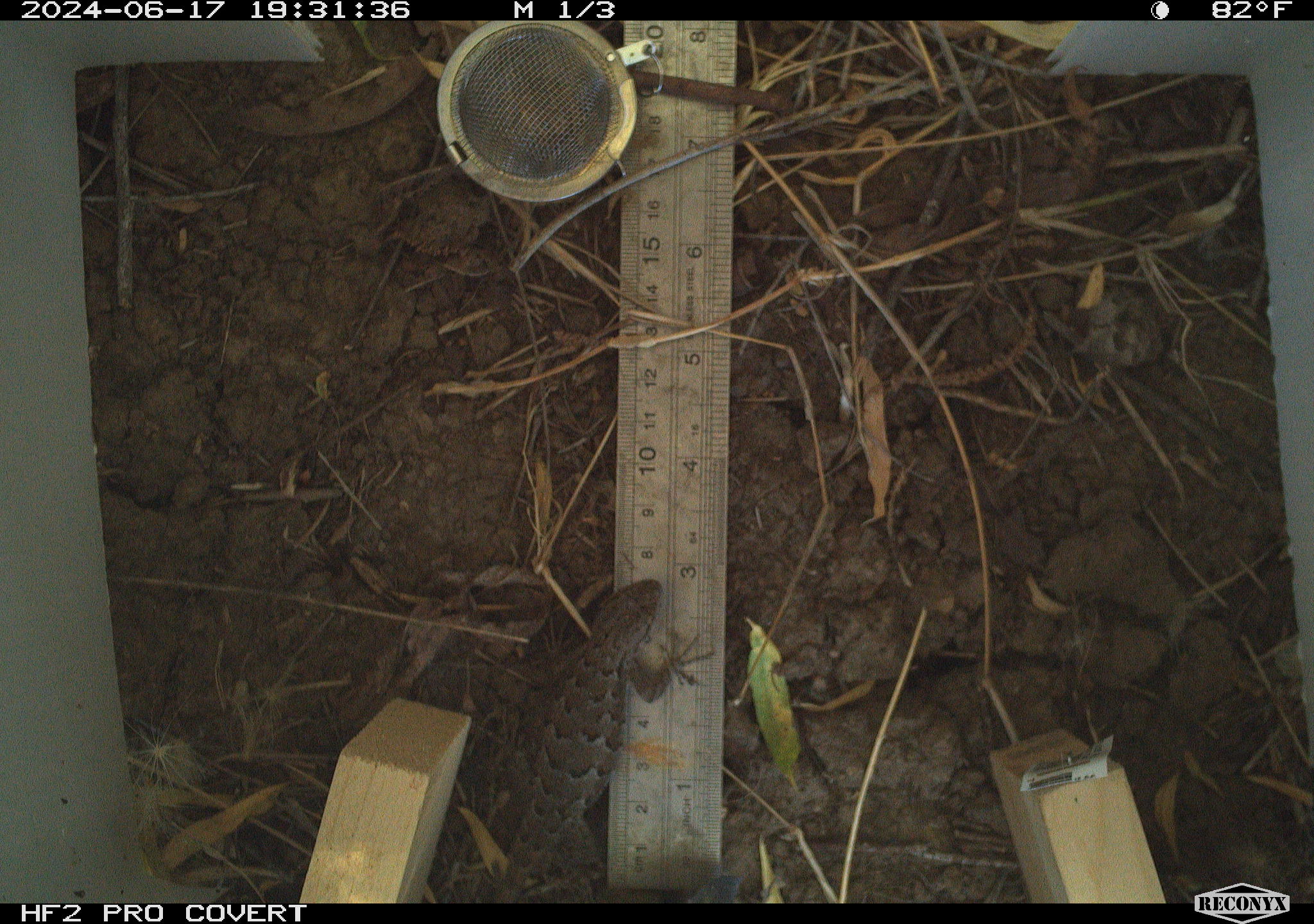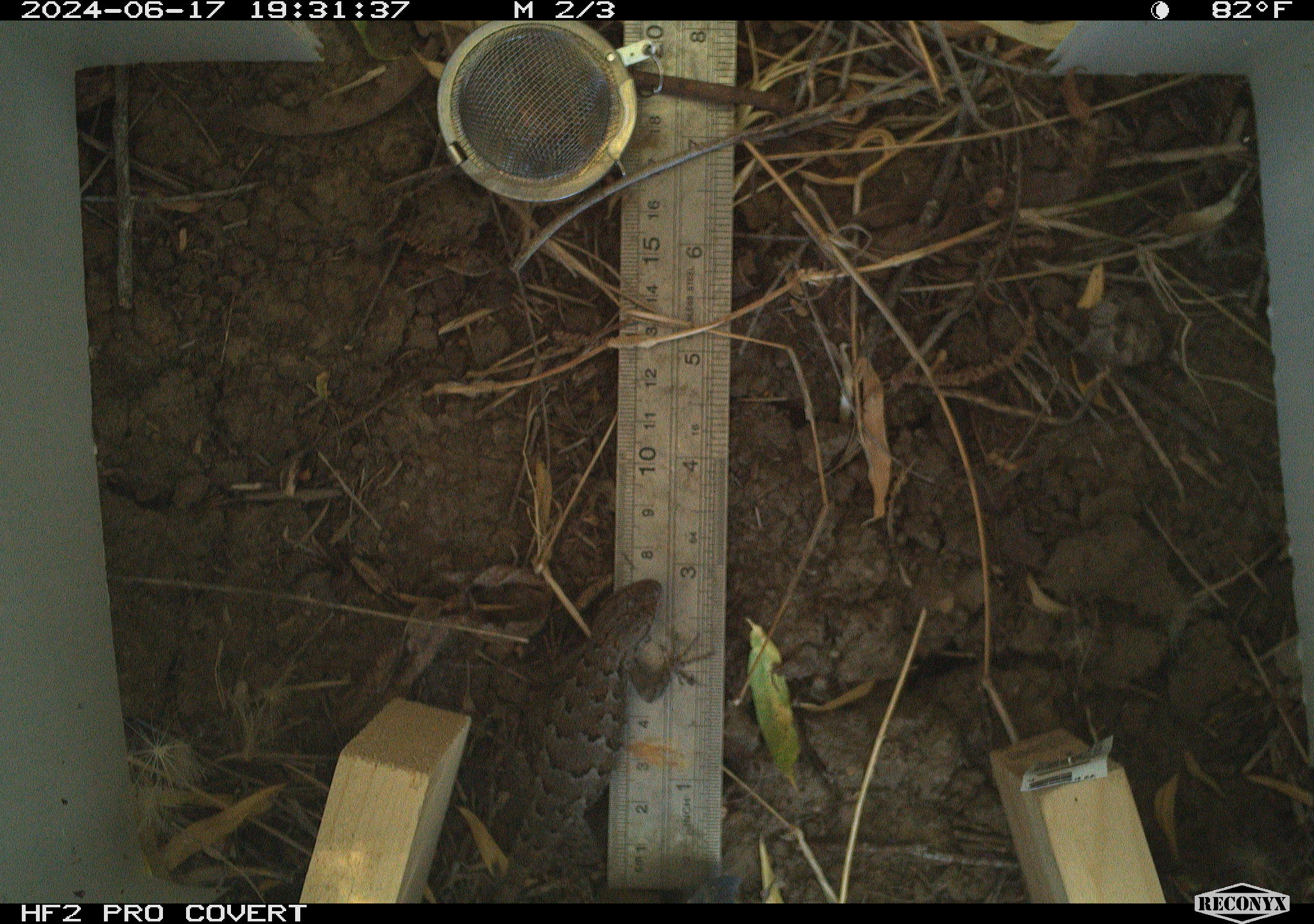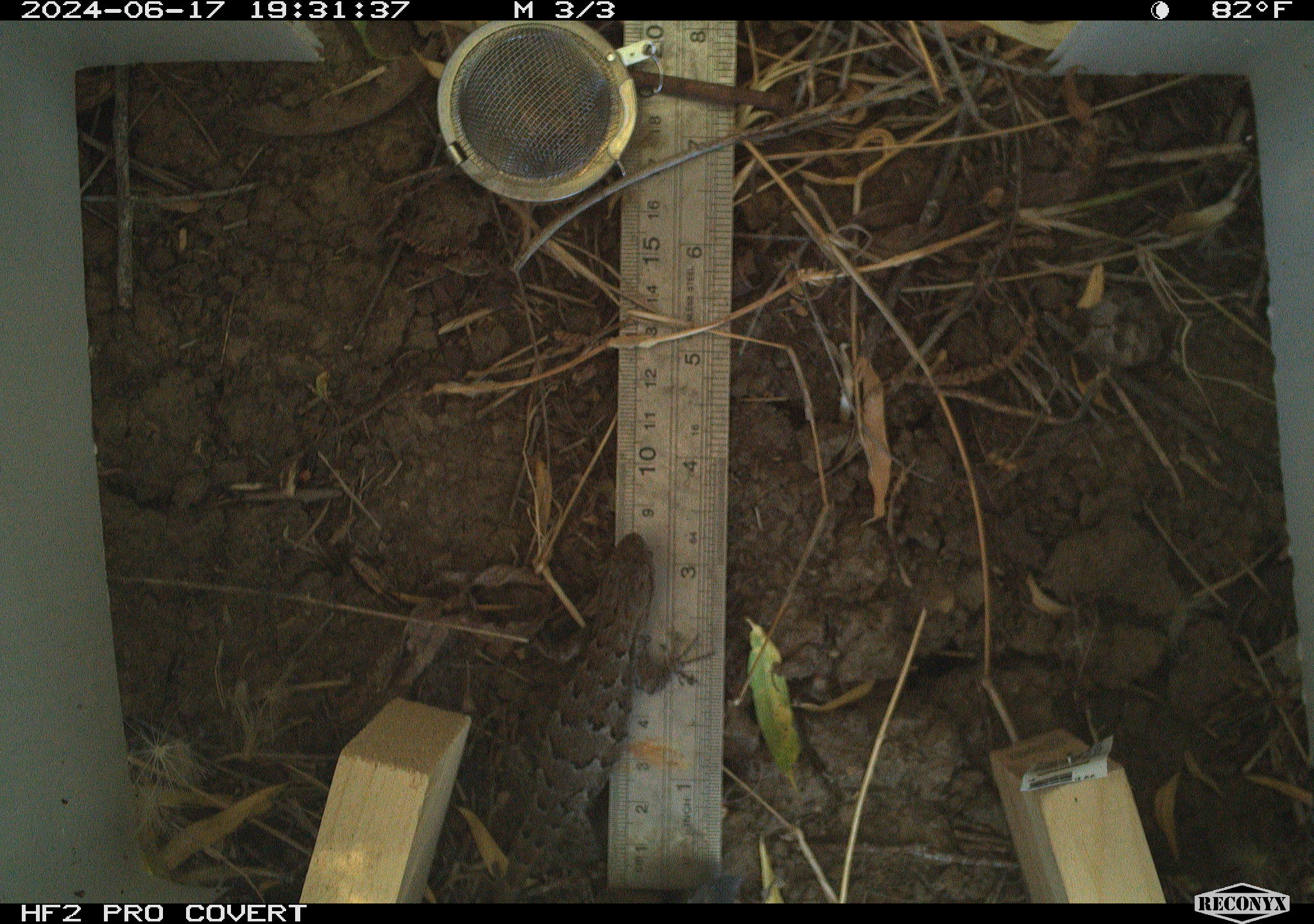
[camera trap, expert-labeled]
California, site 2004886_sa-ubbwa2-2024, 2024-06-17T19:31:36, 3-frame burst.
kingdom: Animalia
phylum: Chordata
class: Reptilia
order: Squamata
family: Phrynosomatidae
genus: Sceloporus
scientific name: Sceloporus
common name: spiny lizards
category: sceloporus species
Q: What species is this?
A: Sceloporus species (spiny lizards) (Sceloporus).